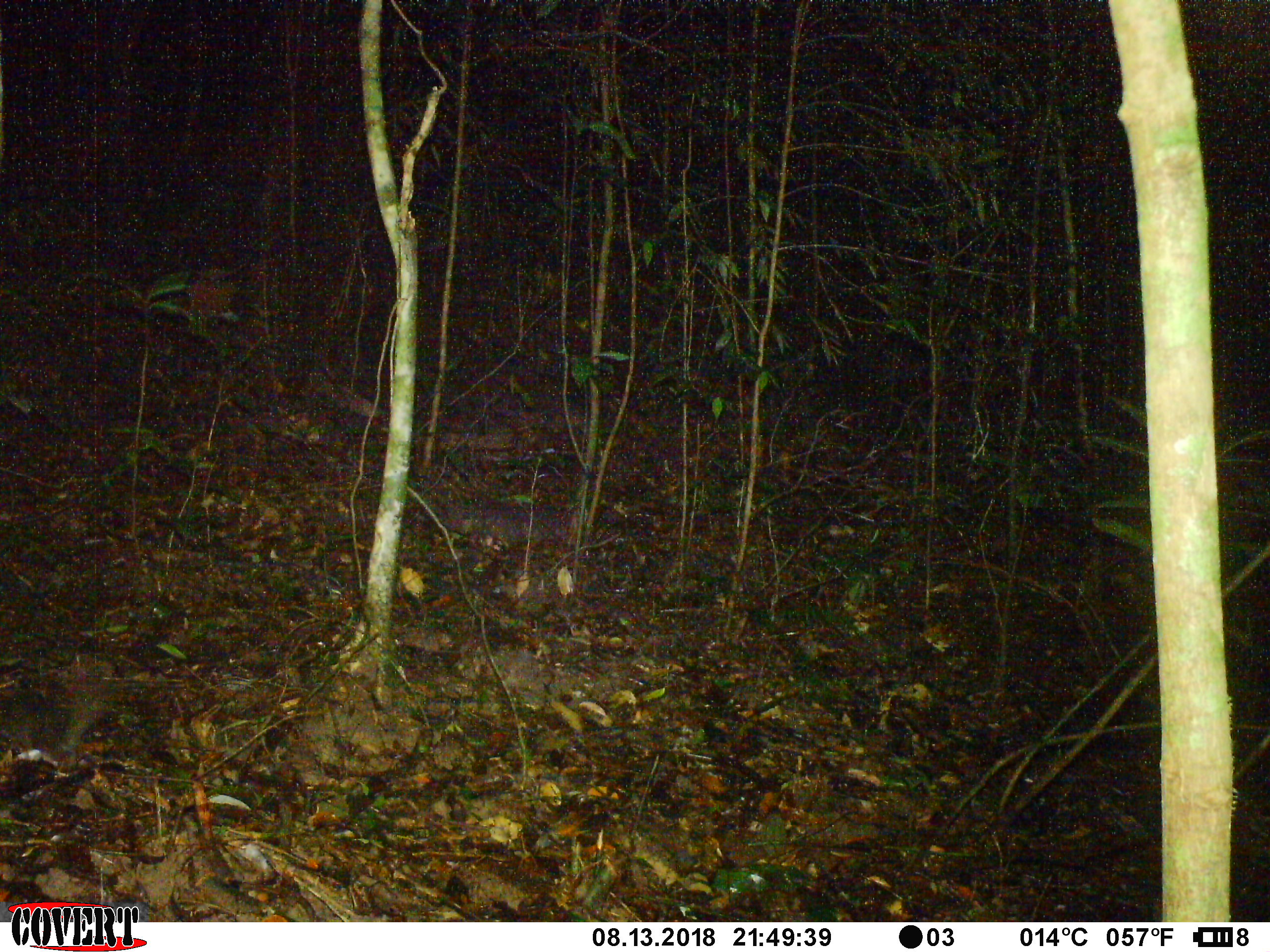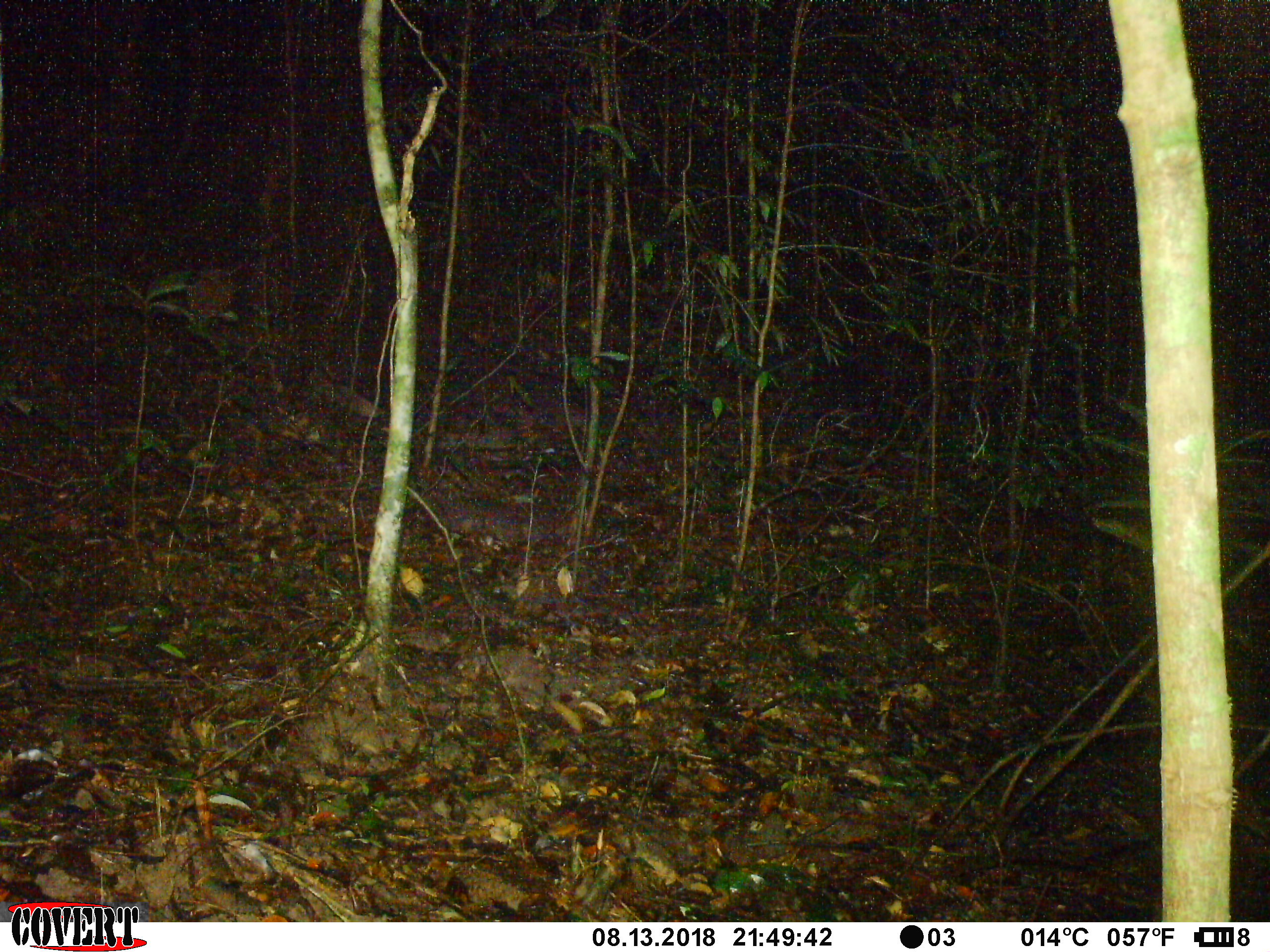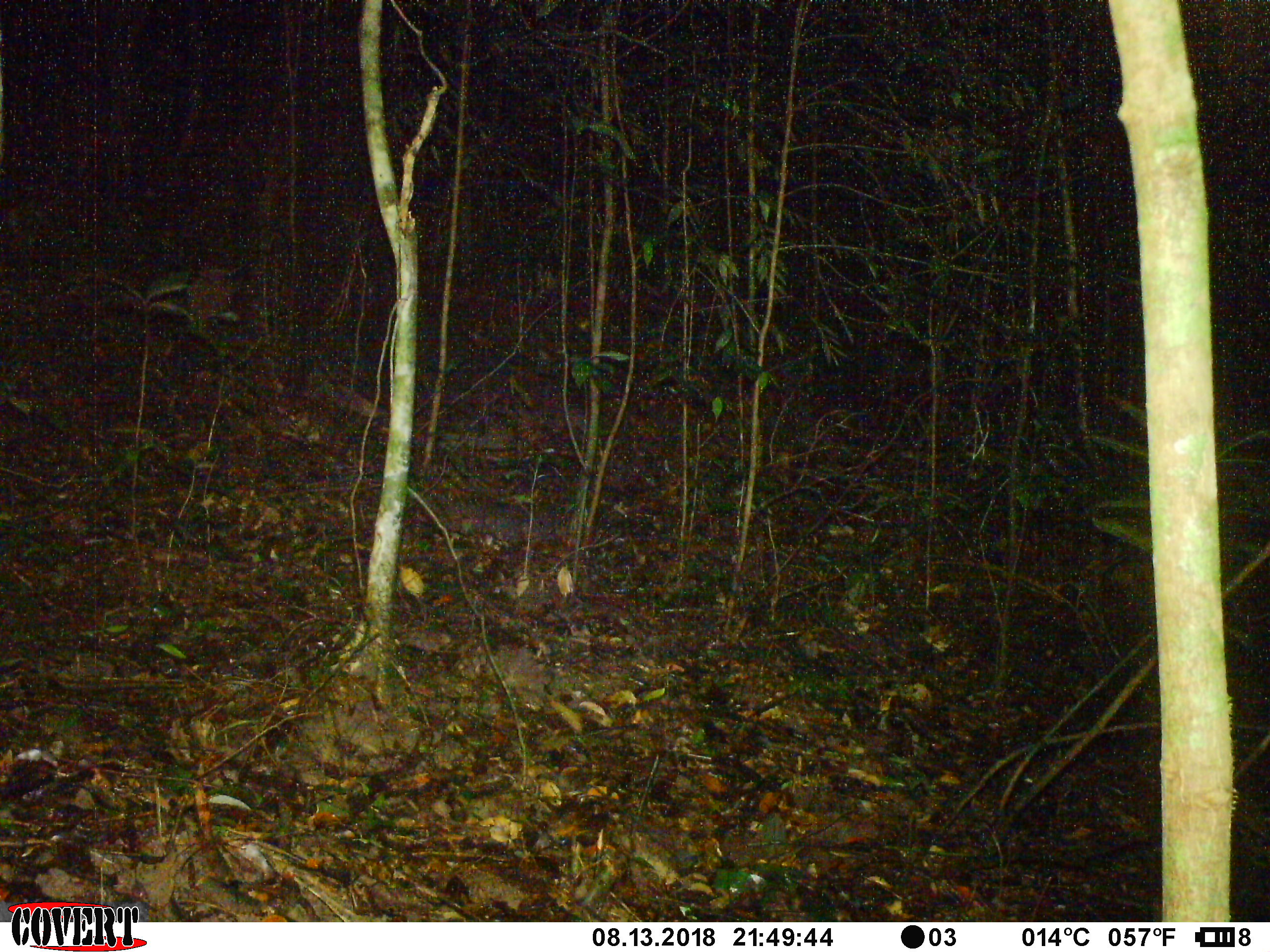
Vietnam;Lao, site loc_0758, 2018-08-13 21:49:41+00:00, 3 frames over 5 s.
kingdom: Animalia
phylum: Chordata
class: Mammalia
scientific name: Mammalia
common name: mammal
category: unidentified small mammal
Unidentified small mammal (mammal) (Mammalia). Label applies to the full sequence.